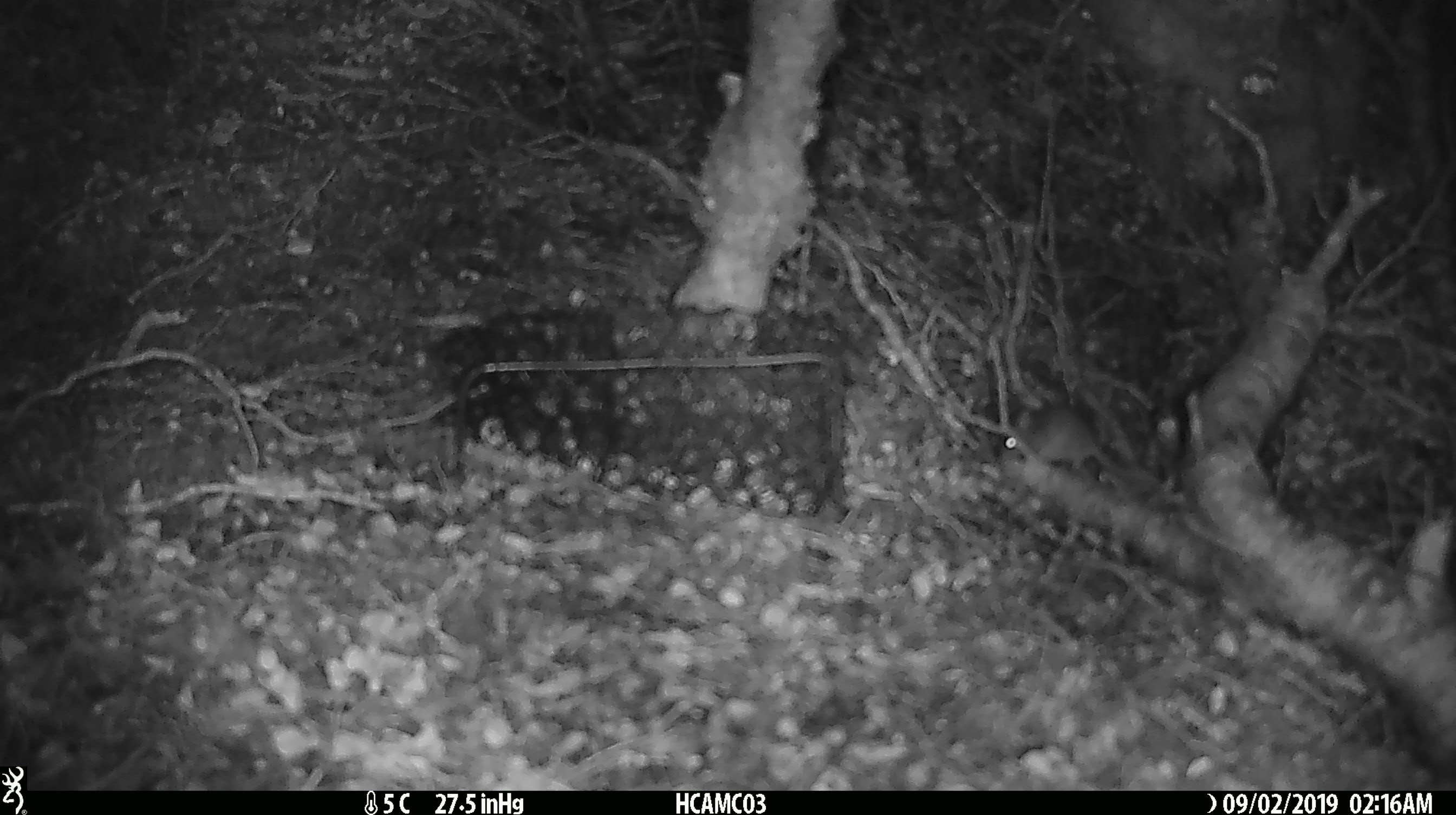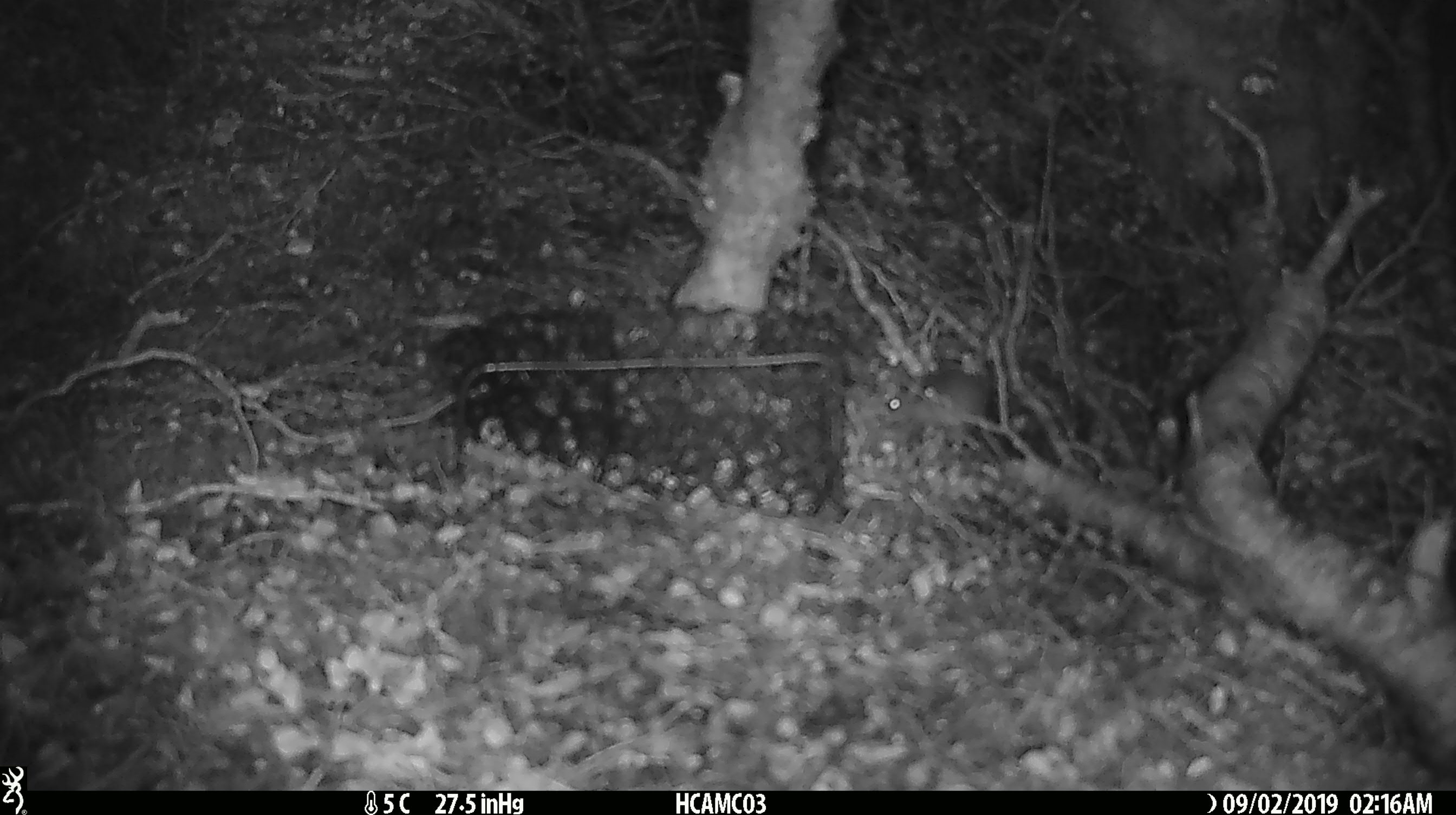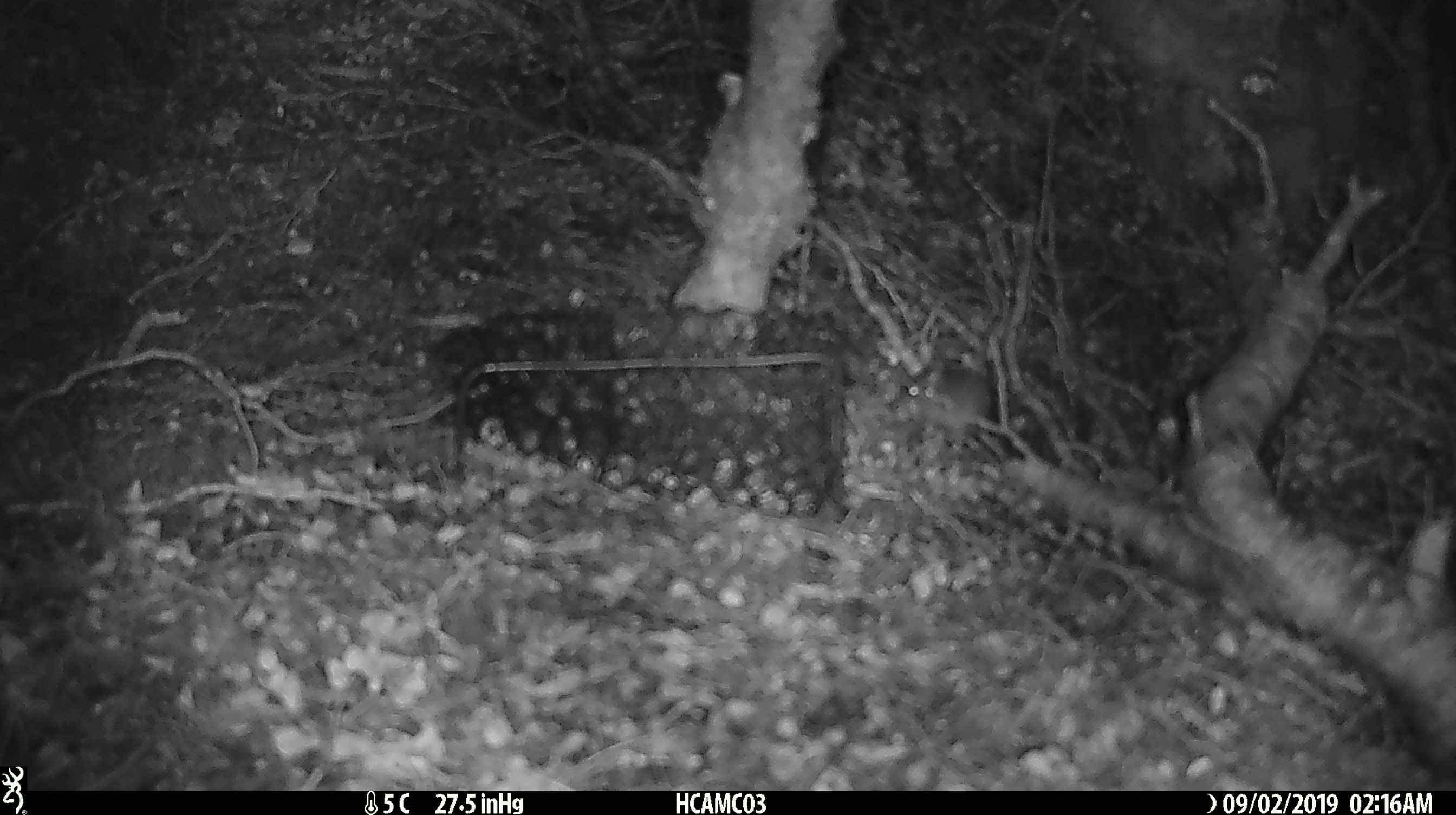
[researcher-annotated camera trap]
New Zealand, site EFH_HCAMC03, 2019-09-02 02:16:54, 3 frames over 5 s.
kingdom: Animalia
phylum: Chordata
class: Mammalia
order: Rodentia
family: Muridae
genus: Mus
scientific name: Mus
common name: mouse